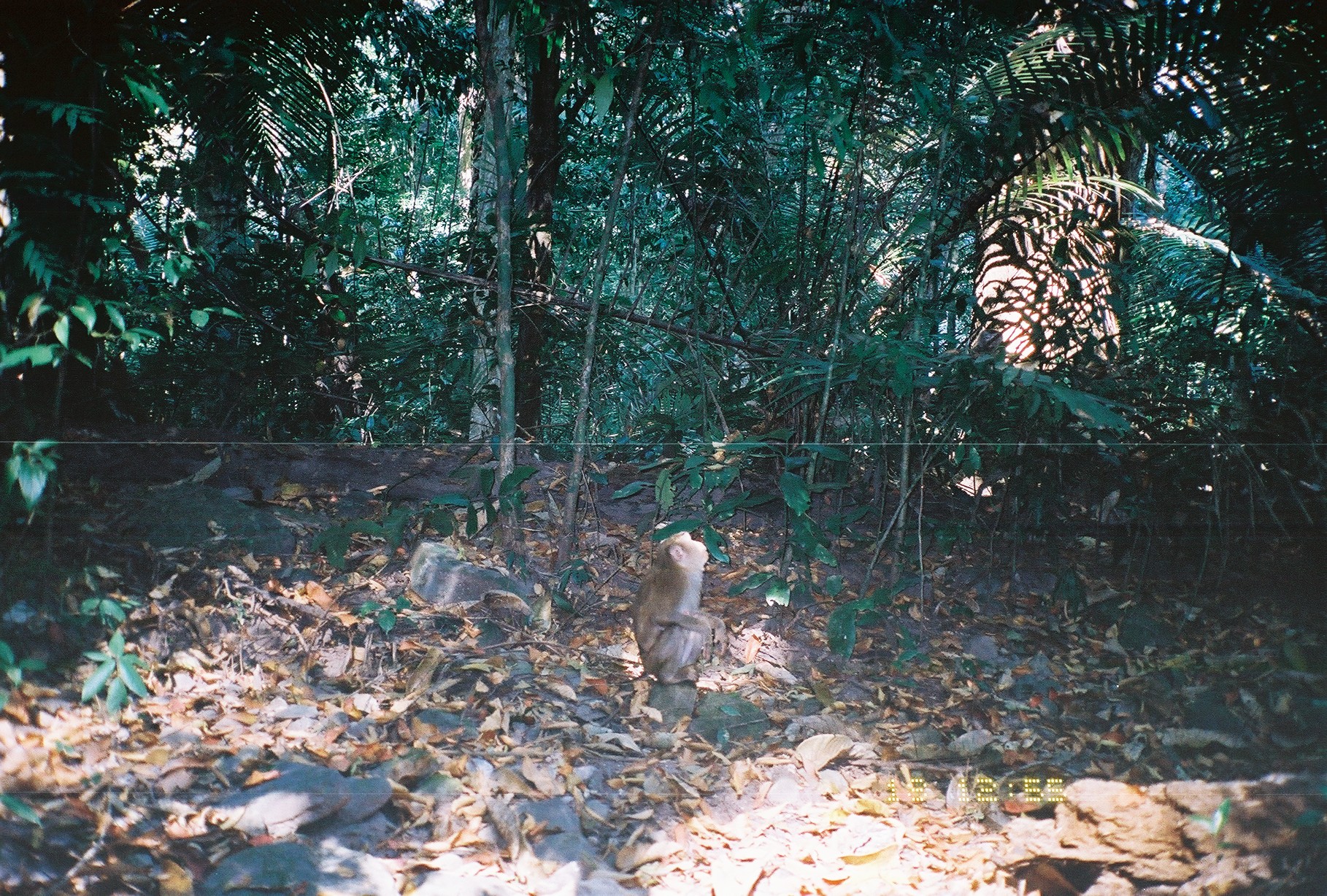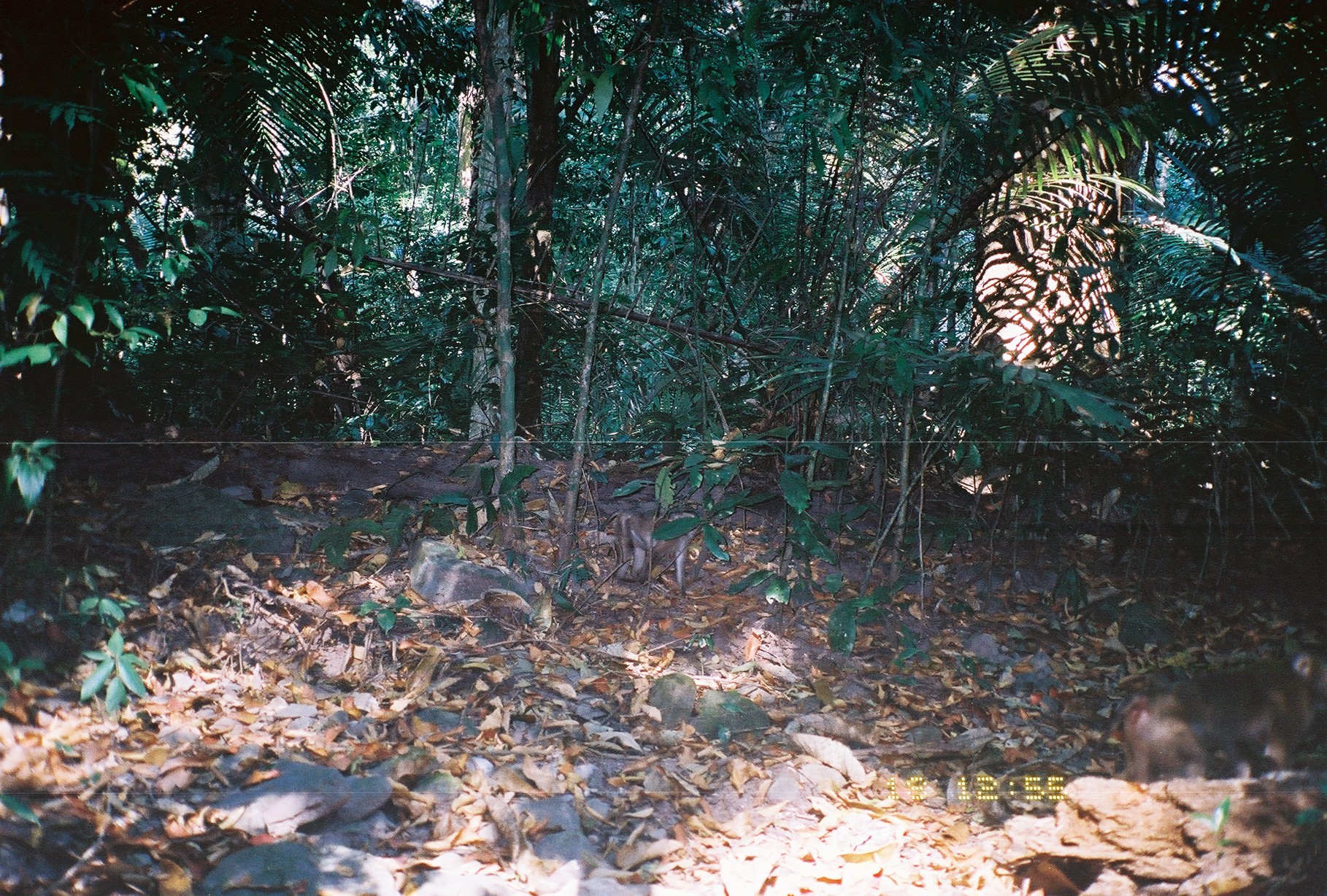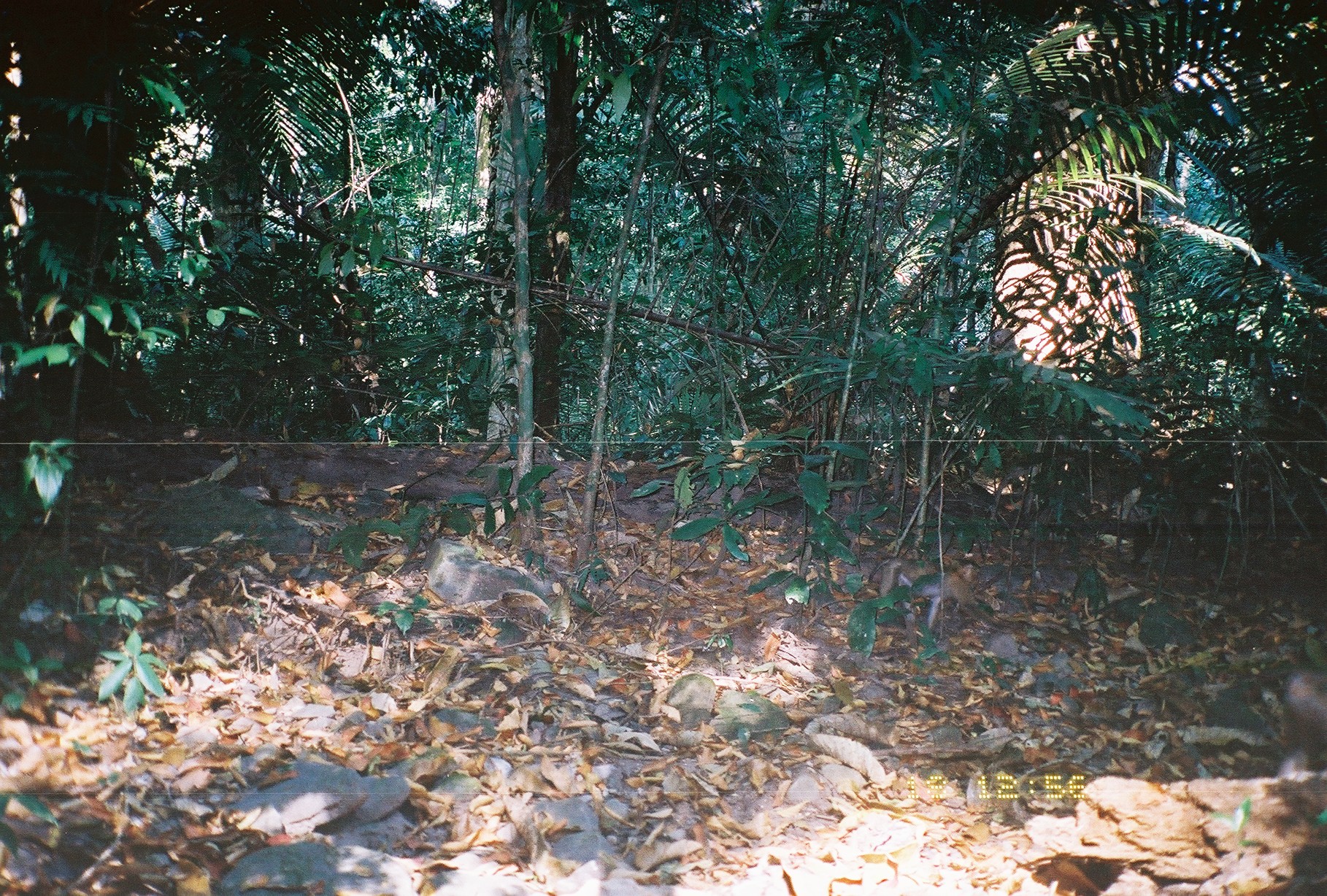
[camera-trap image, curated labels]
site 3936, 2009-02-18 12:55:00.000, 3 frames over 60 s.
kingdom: Animalia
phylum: Chordata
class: Mammalia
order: Primates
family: Cercopithecidae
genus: Macaca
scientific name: Macaca nemestrina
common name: southern pig-tailed macaque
Macaca nemestrina (southern pig-tailed macaque), count 1.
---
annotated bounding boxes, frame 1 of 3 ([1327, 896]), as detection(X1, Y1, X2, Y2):
macaca nemestrina: detection(629, 530, 727, 686)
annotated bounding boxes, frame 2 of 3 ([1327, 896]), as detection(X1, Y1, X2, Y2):
macaca nemestrina: detection(1092, 651, 1327, 784); detection(598, 509, 704, 595)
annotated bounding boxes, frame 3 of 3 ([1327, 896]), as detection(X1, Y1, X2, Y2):
macaca nemestrina: detection(867, 556, 979, 632); detection(1272, 671, 1327, 776)